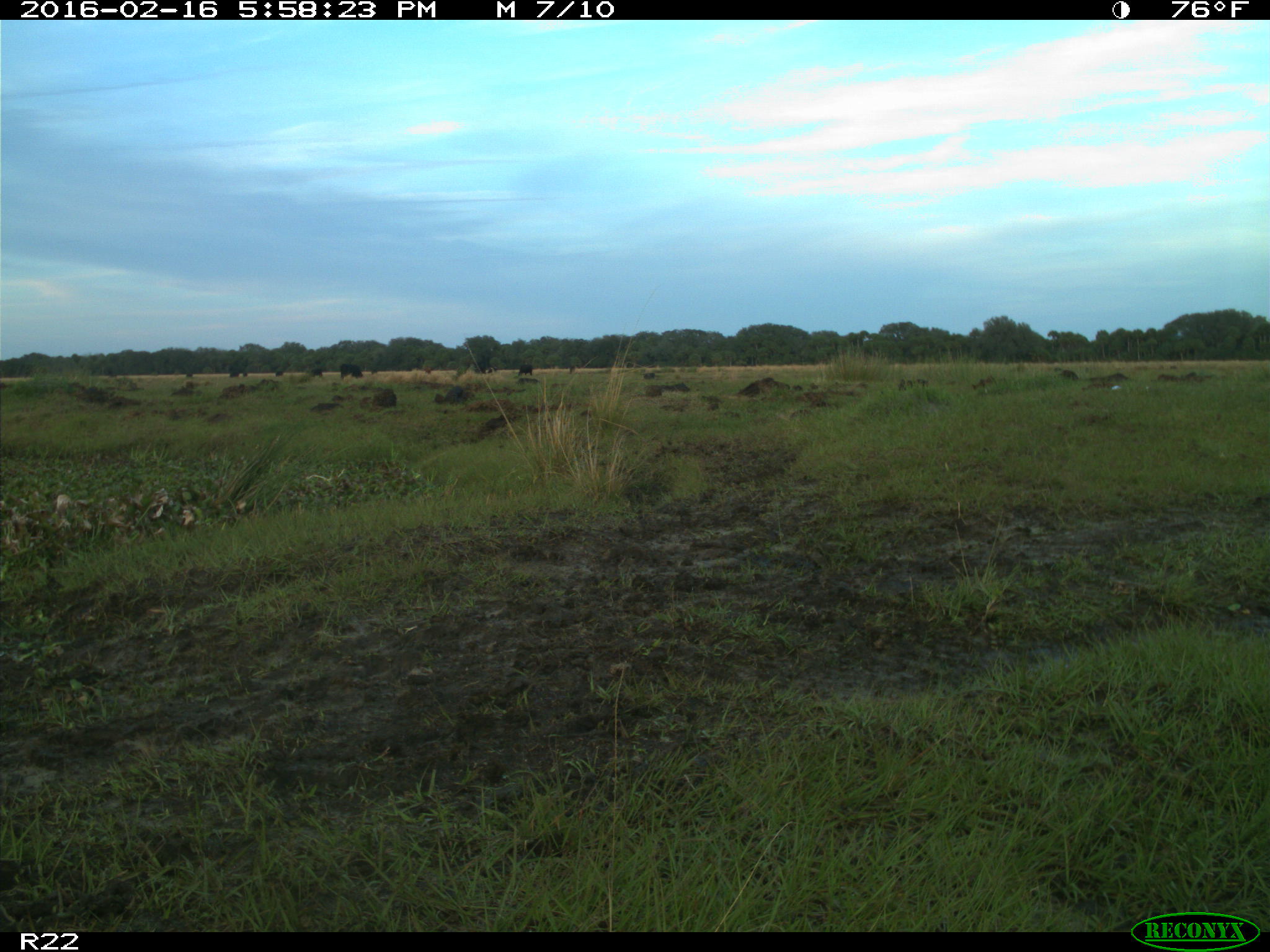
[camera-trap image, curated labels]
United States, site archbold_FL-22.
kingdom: Animalia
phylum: Chordata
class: Mammalia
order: Artiodactyla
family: Bovidae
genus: Bos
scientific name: Bos taurus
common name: domestic cow